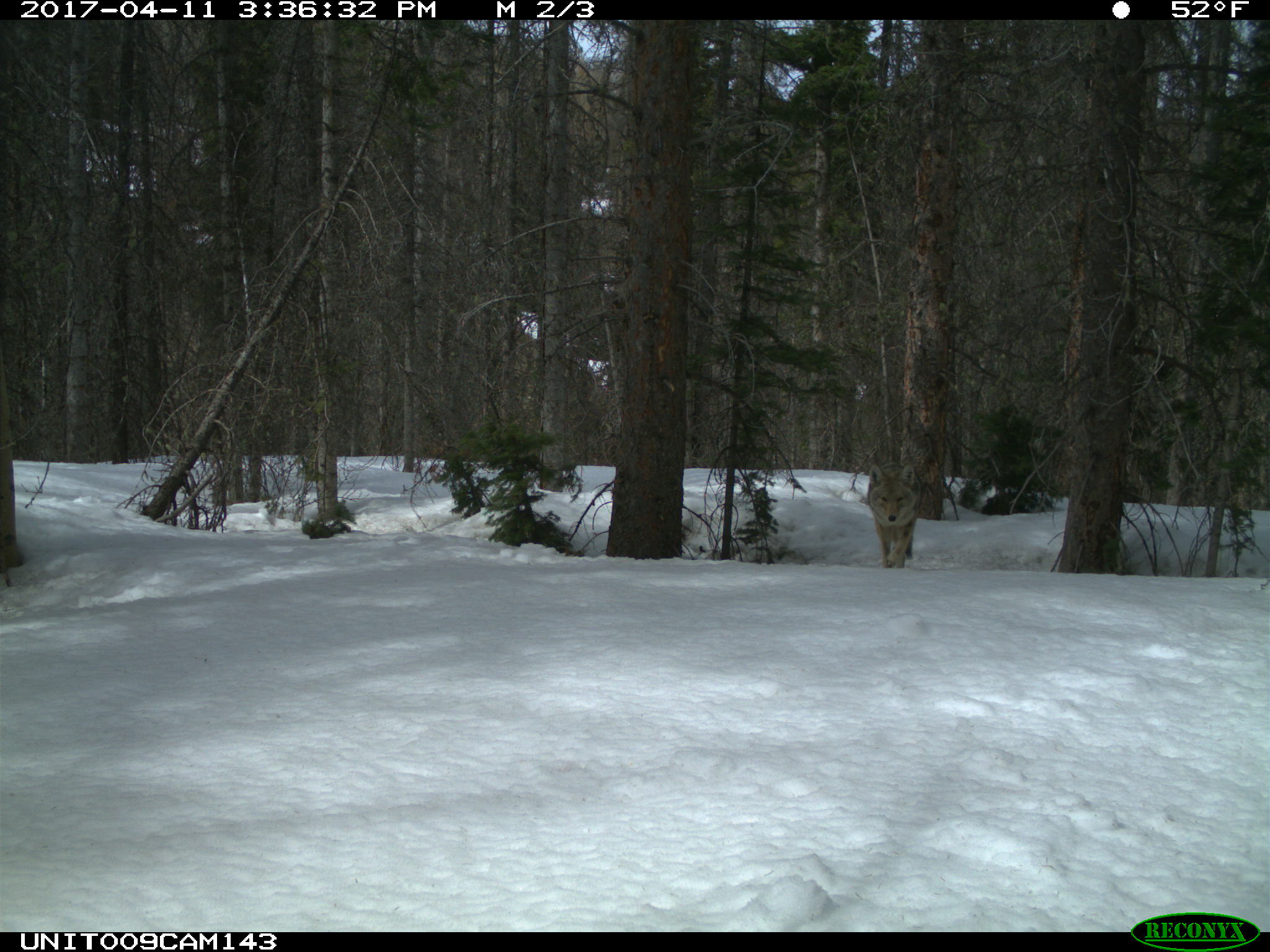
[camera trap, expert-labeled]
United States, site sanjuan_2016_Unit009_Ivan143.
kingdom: Animalia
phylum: Chordata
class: Mammalia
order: Carnivora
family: Canidae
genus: Canis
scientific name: Canis latrans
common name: coyote